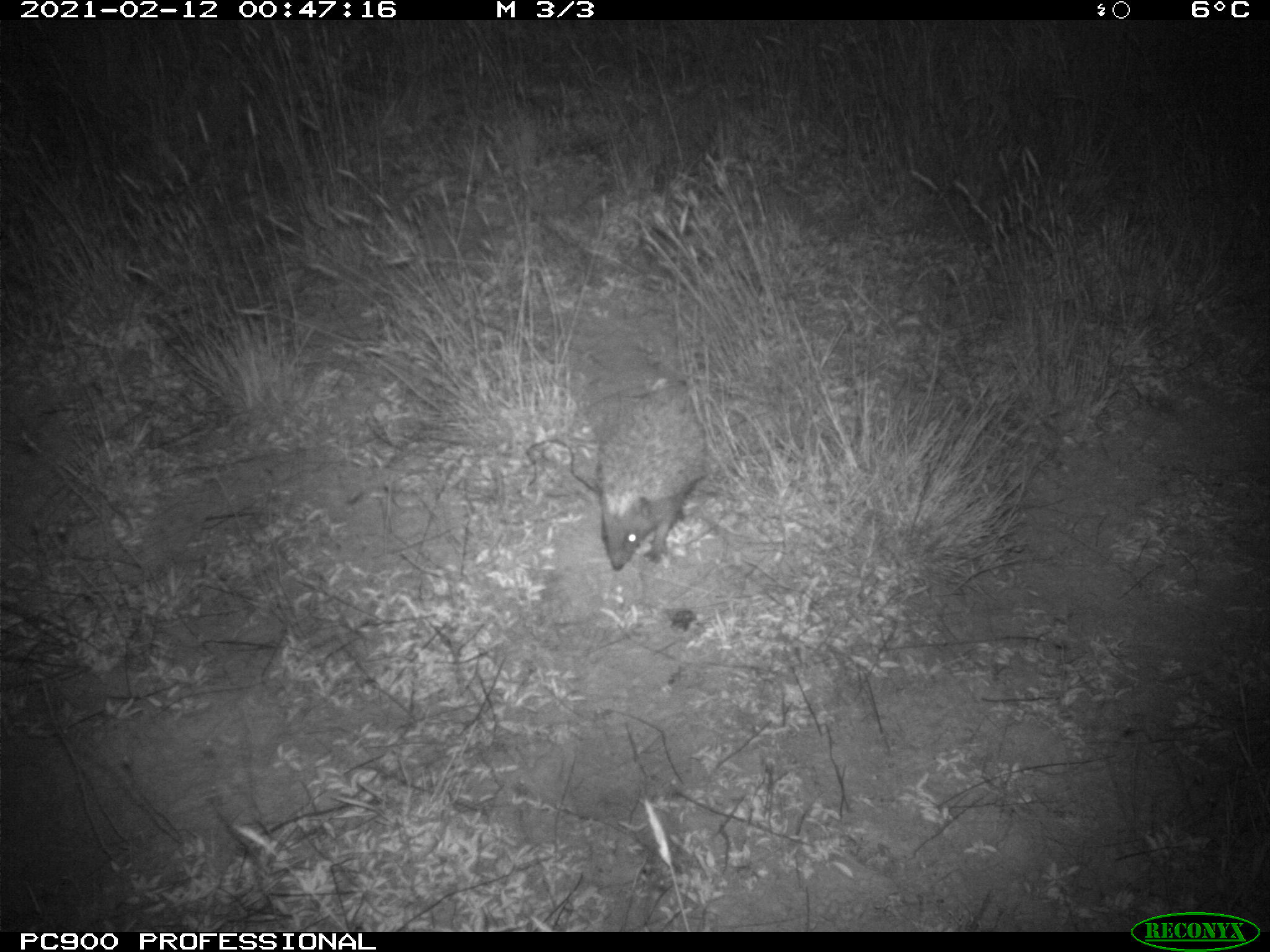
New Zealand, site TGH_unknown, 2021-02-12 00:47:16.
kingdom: Animalia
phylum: Chordata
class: Mammalia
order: Eulipotyphla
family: Erinaceidae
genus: Erinaceus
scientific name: Erinaceus europaeus europaeus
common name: european hedgehog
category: hedgehog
Hedgehog (european hedgehog) (Erinaceus europaeus europaeus).